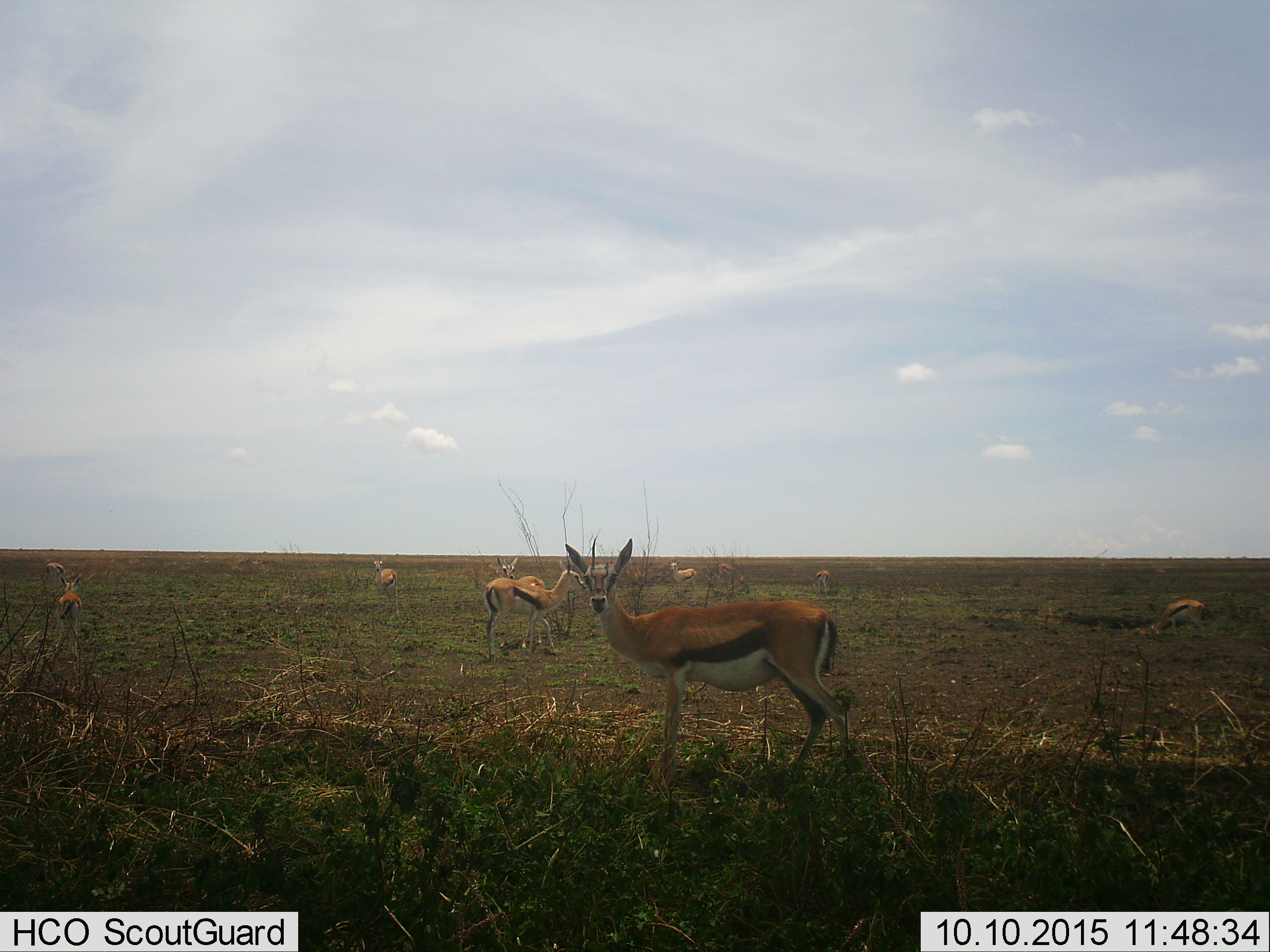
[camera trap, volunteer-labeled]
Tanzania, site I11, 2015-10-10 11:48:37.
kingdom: Animalia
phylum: Chordata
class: Mammalia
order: Artiodactyla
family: Bovidae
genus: Eudorcas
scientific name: Eudorcas thomsonii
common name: thomson's gazelle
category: gazellethomsons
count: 10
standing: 100%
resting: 0%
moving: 0%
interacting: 0%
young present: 10%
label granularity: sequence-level